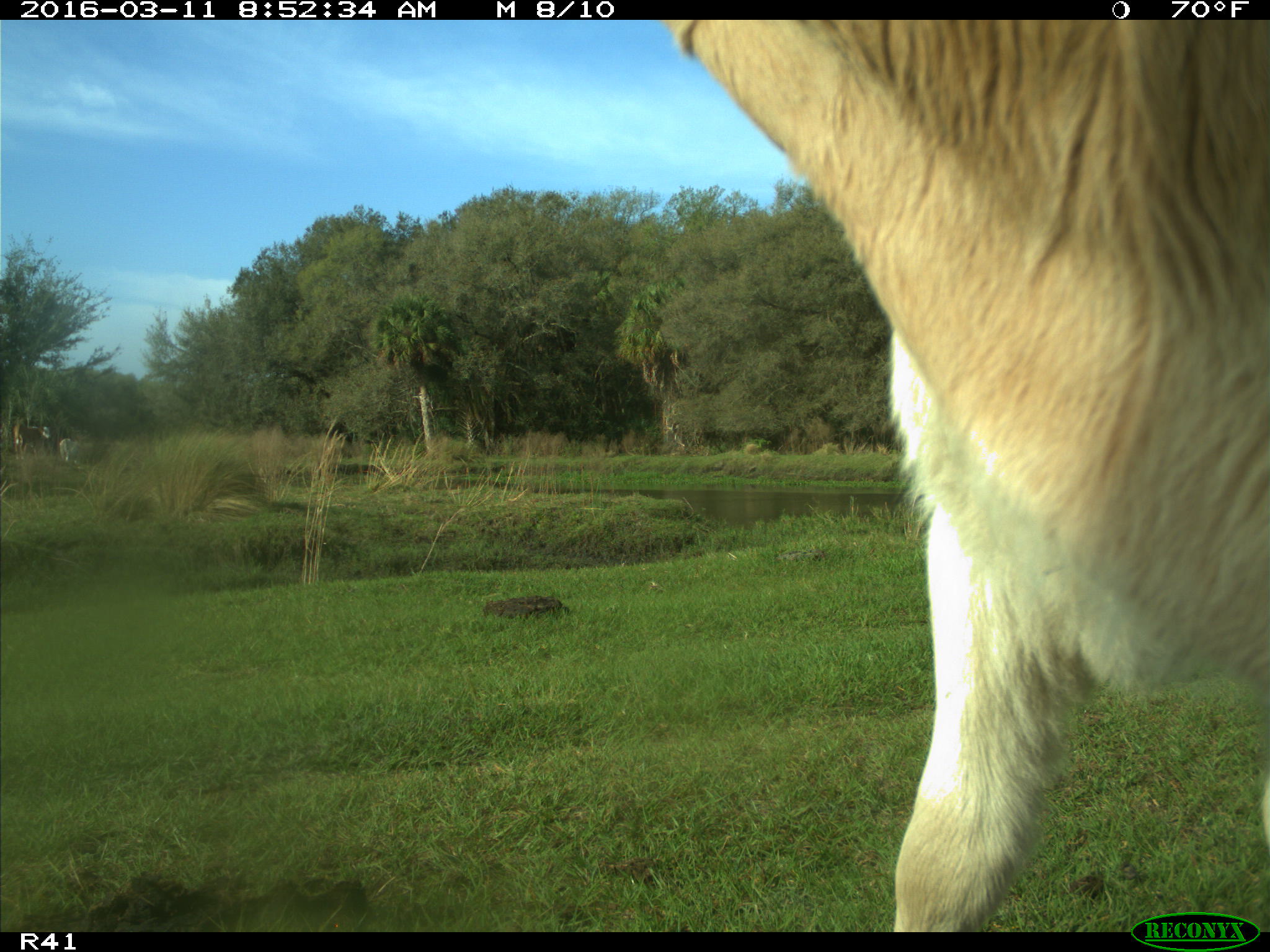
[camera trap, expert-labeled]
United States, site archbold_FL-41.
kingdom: Animalia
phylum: Chordata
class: Mammalia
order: Artiodactyla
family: Bovidae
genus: Bos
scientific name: Bos taurus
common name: domestic cow